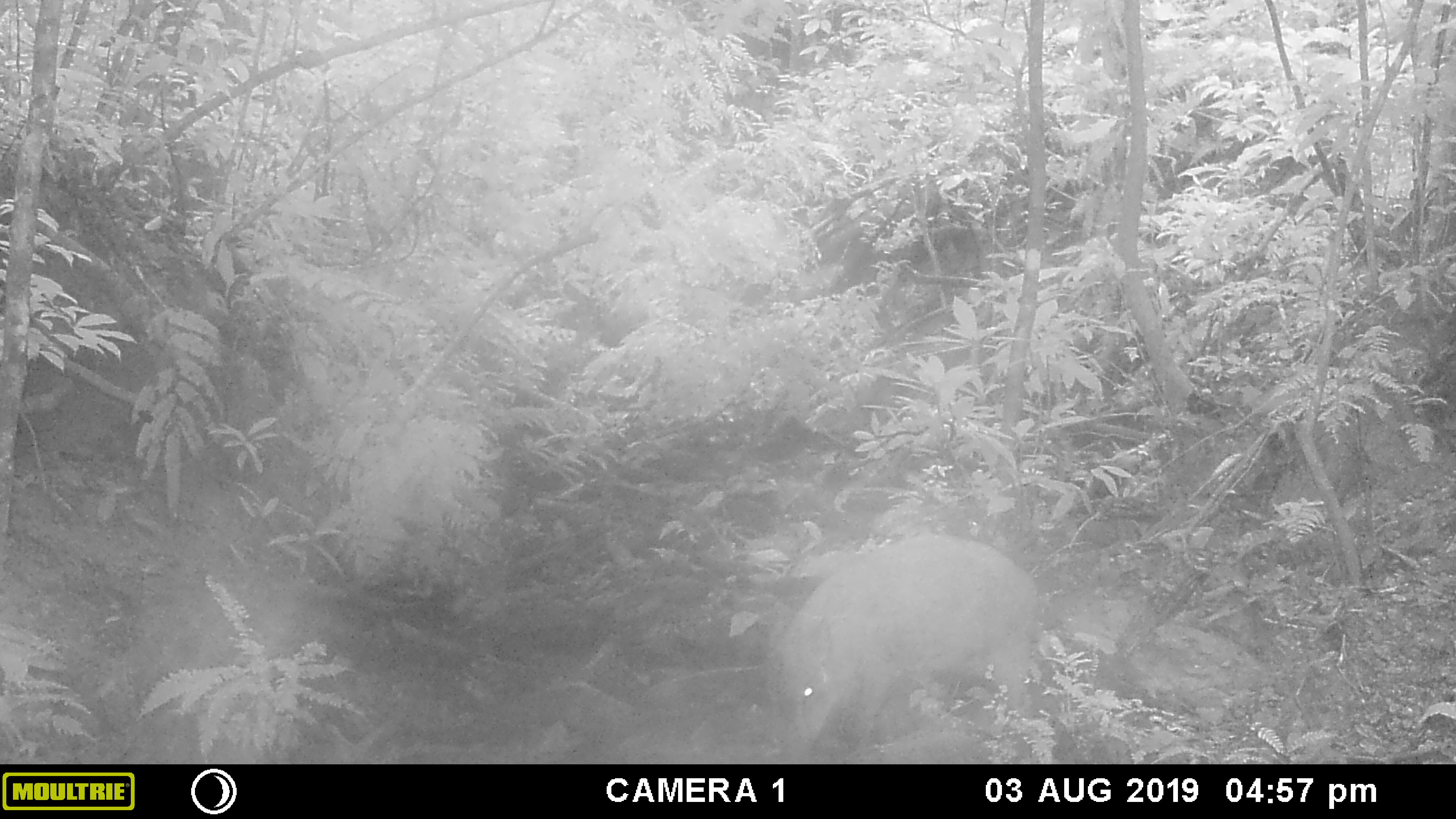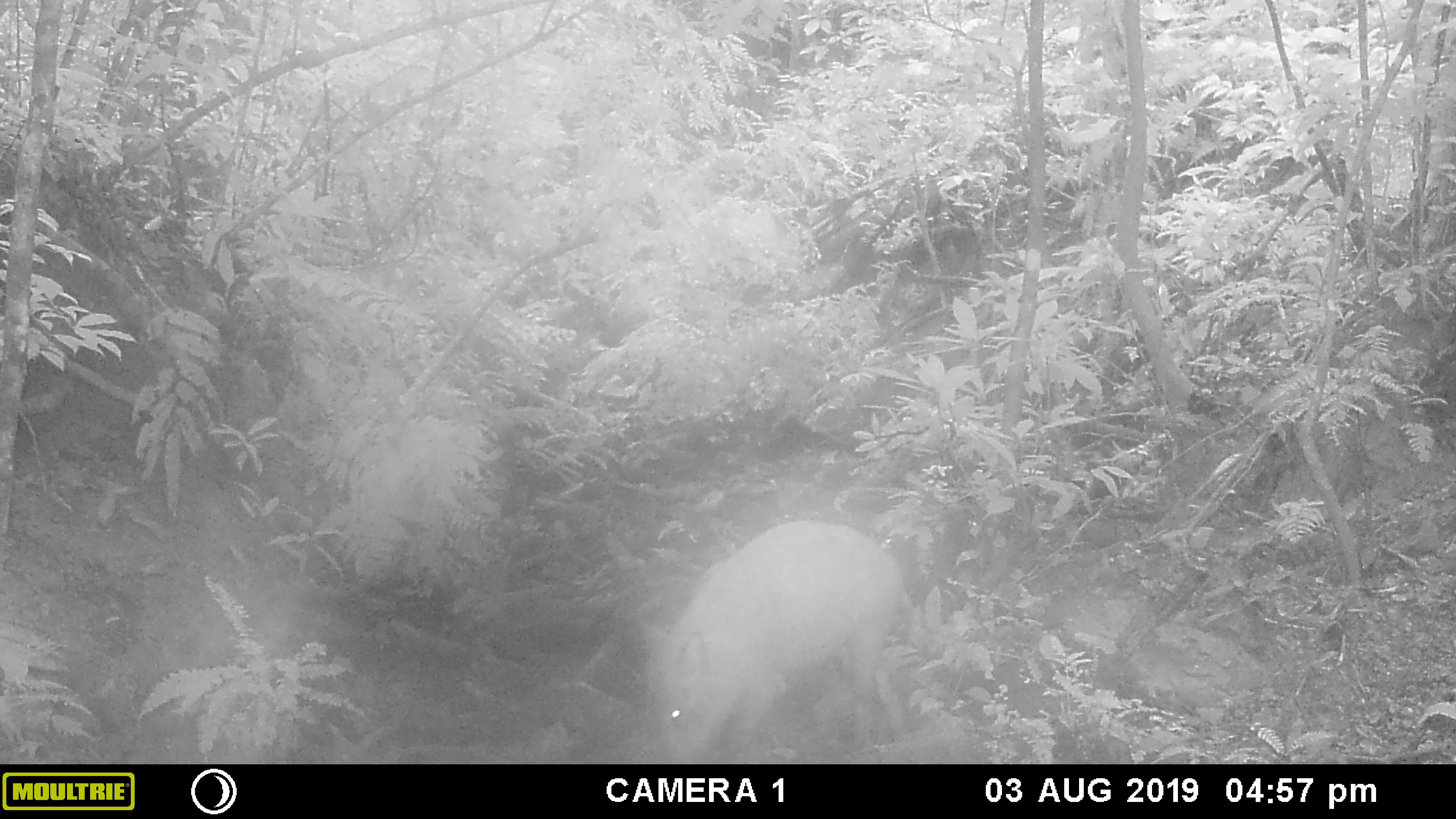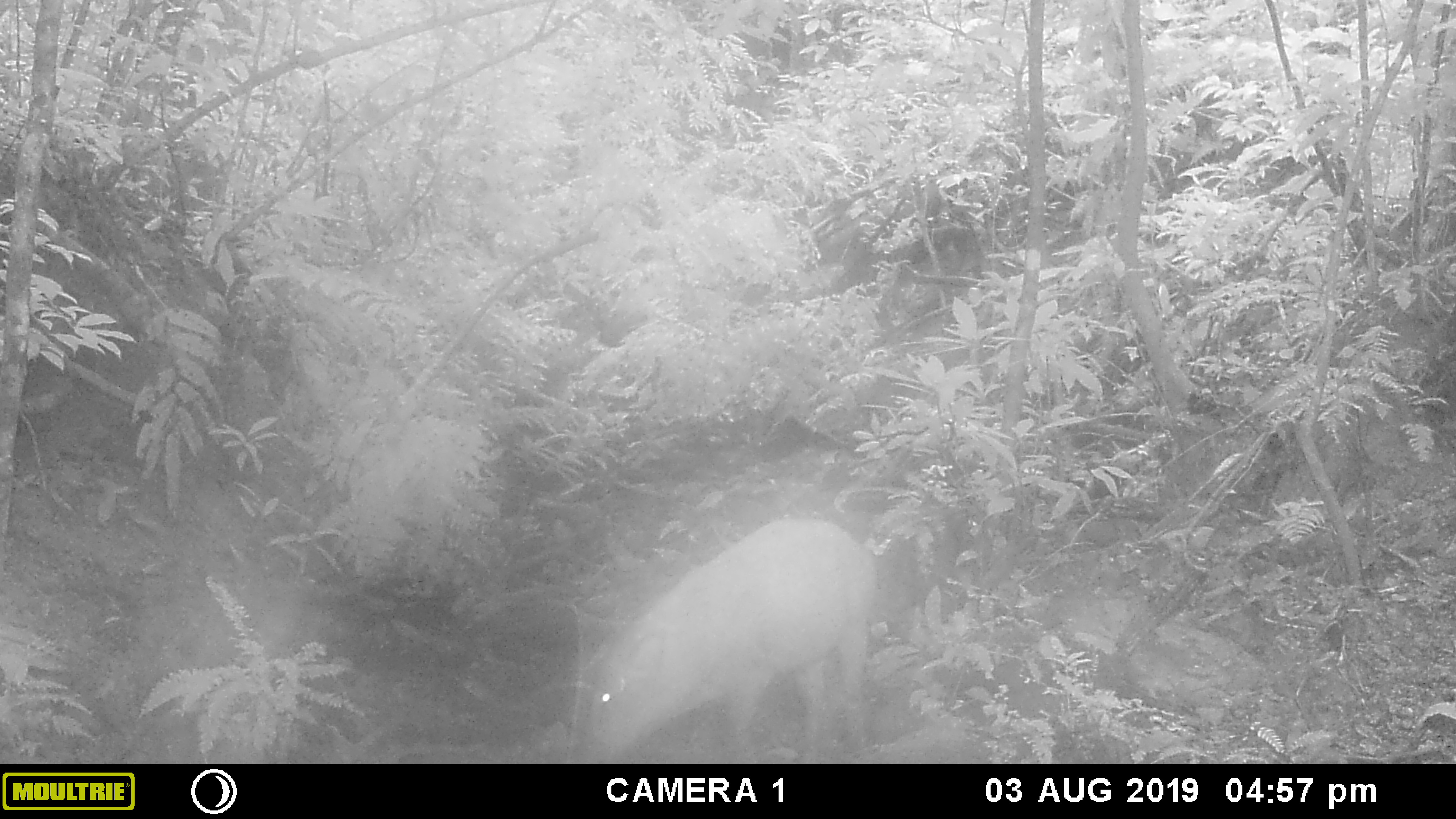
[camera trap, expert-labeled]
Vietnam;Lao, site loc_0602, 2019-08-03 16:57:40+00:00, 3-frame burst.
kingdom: Animalia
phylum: Chordata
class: Mammalia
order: Artiodactyla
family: Suidae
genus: Sus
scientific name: Sus scrofa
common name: eurasian wild pig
Eurasian wild pig (Sus scrofa). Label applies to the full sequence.